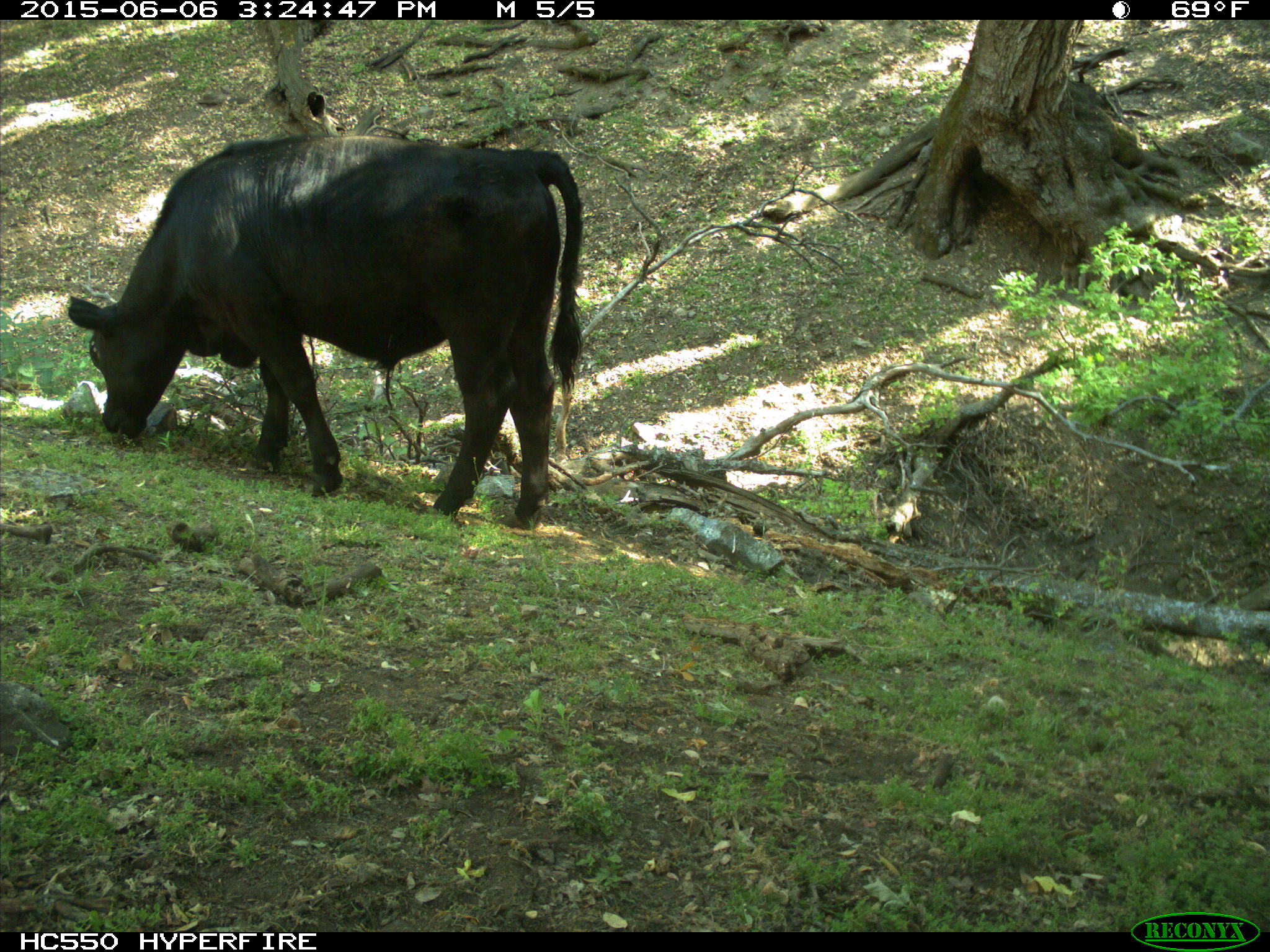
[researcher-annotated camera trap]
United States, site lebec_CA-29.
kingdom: Animalia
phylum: Chordata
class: Mammalia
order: Artiodactyla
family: Bovidae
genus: Bos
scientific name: Bos taurus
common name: domestic cow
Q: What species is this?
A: Bos taurus (domestic cow).